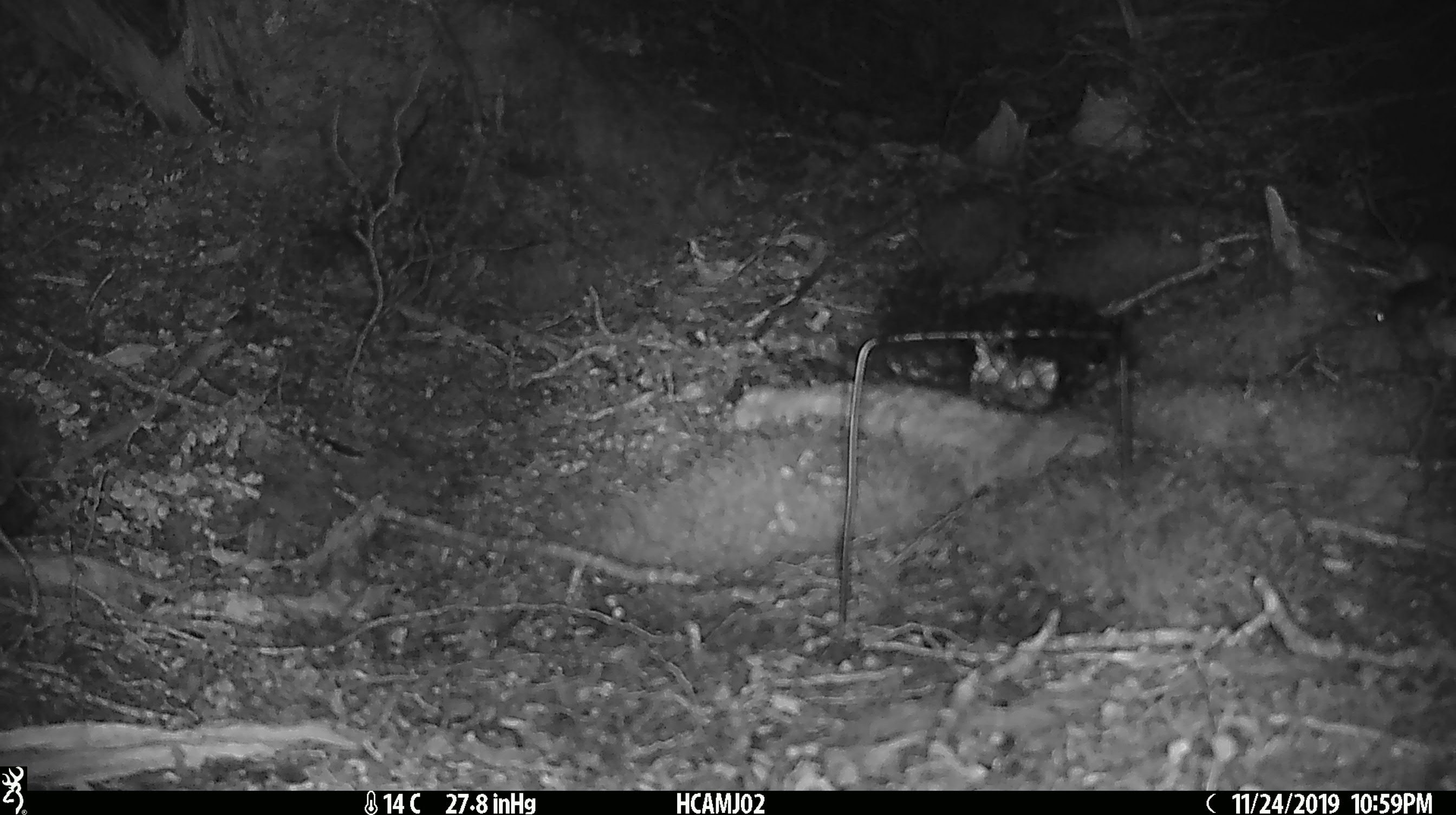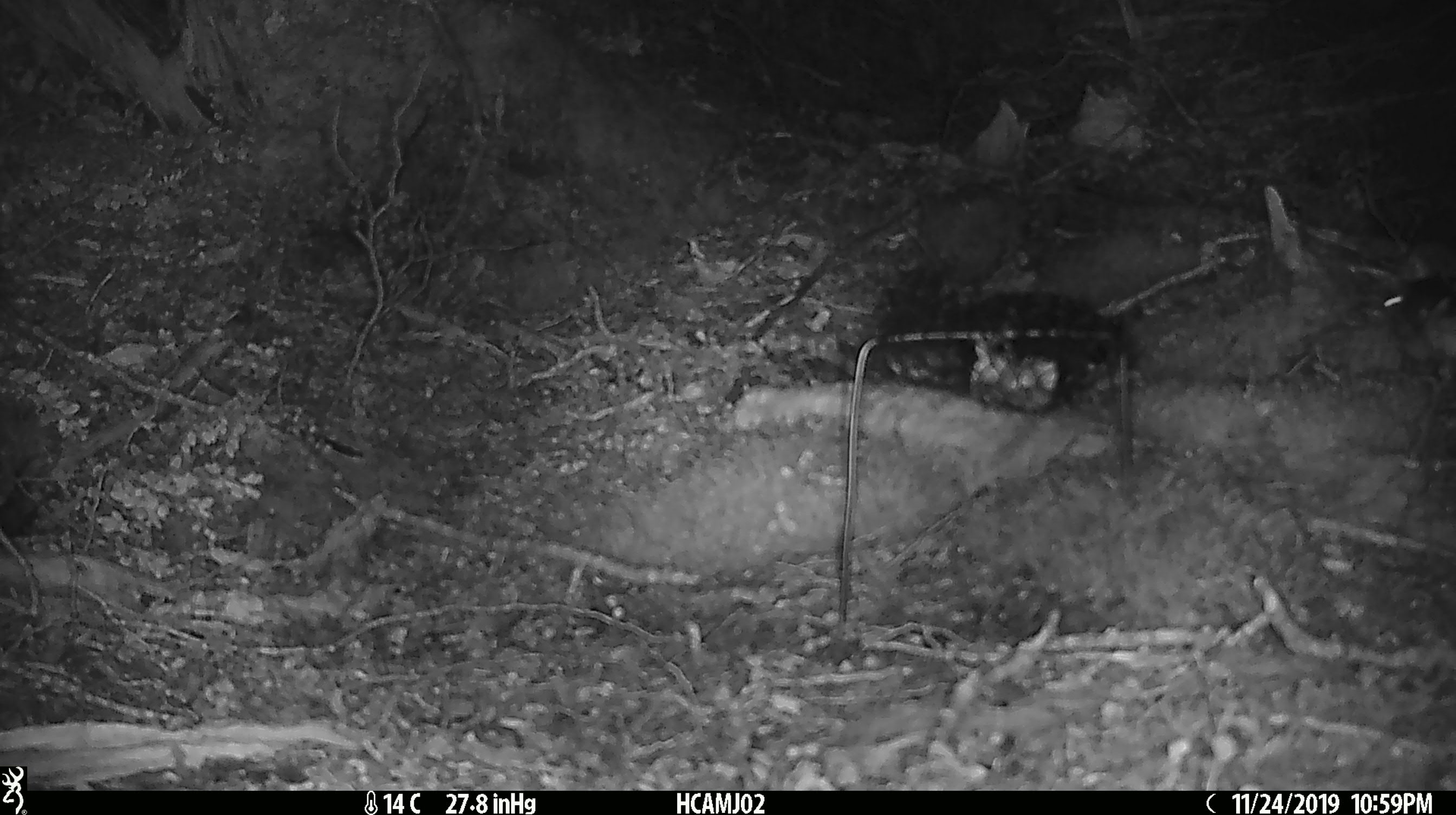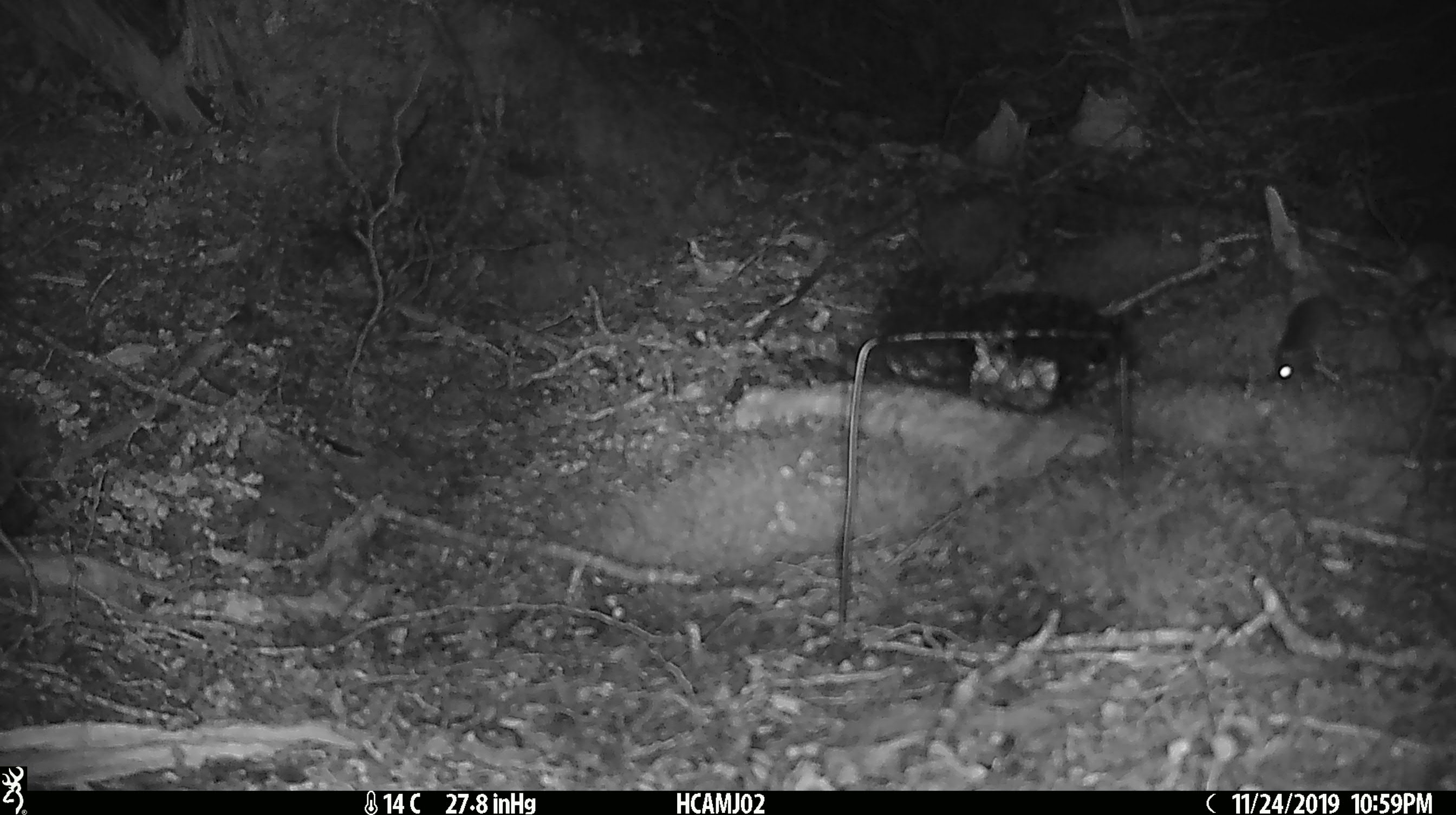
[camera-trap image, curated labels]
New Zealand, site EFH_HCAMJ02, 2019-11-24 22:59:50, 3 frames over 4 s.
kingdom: Animalia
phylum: Chordata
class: Mammalia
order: Rodentia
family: Muridae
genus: Mus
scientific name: Mus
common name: mouse